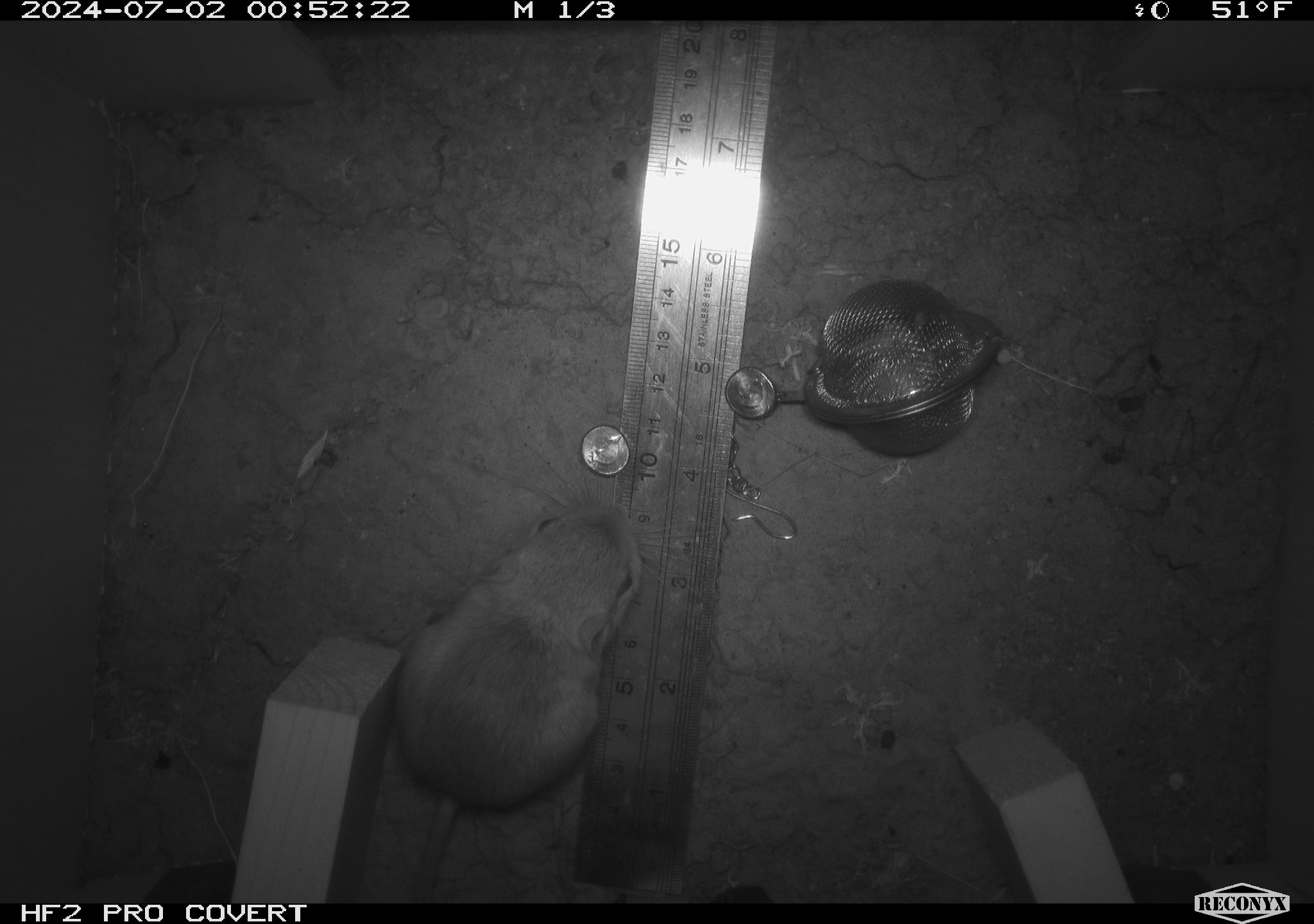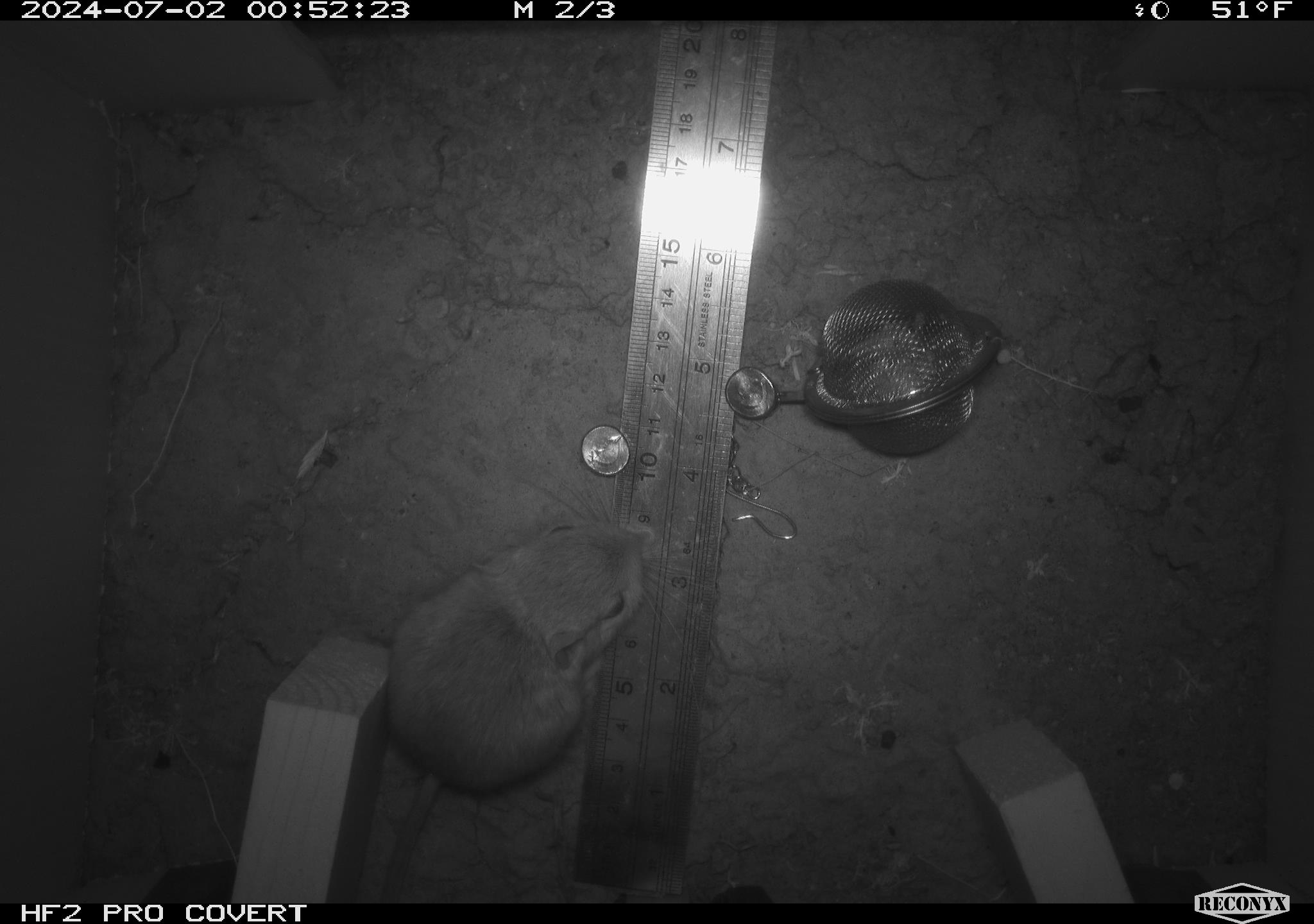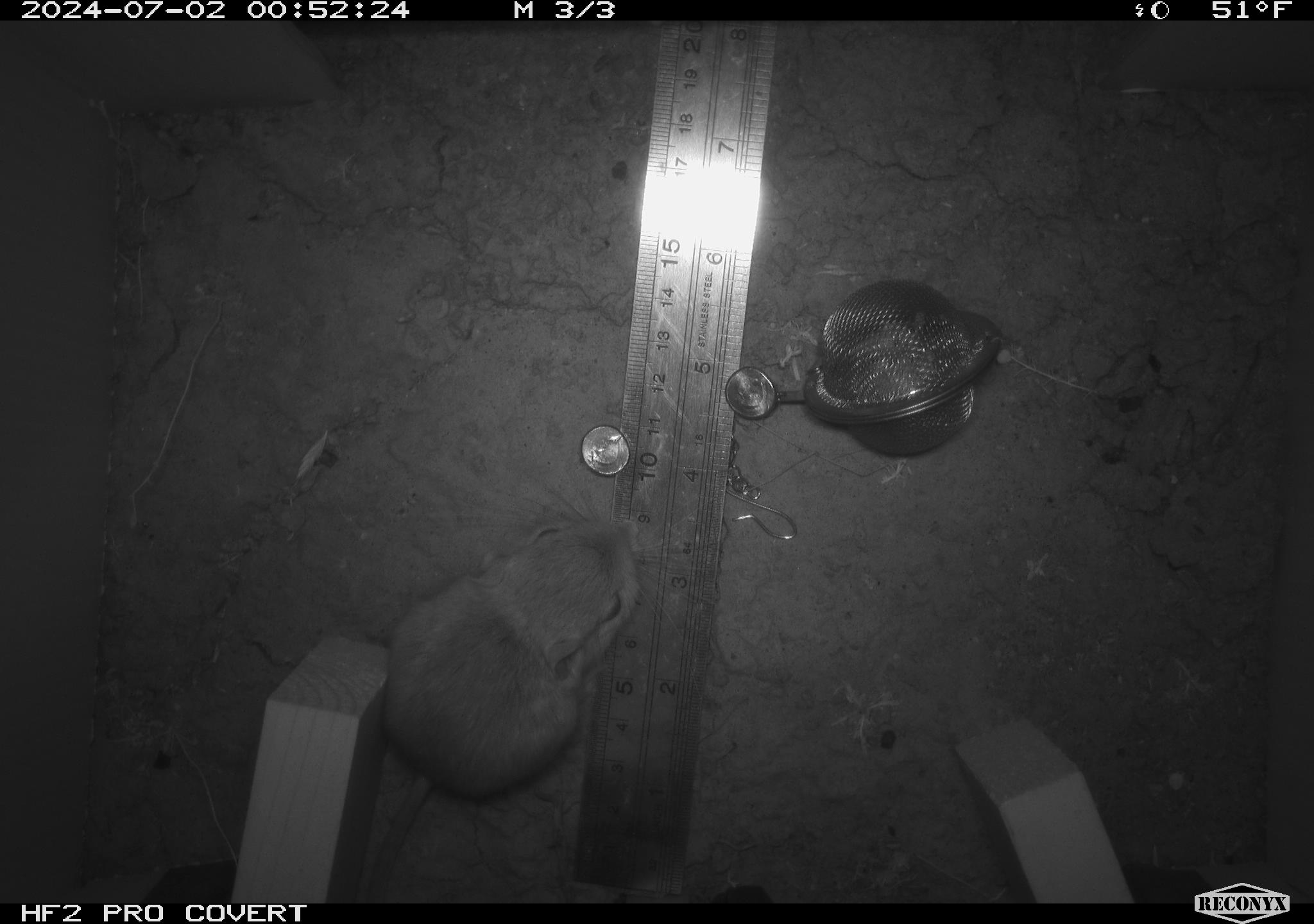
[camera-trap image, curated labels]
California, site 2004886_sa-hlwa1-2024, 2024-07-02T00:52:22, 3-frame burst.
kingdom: Animalia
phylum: Chordata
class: Mammalia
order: Rodentia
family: Heteromyidae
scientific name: Heteromyidae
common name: kangaroo rats and pocket mice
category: heteromyidae family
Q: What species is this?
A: Heteromyidae family (kangaroo rats and pocket mice) (Heteromyidae).